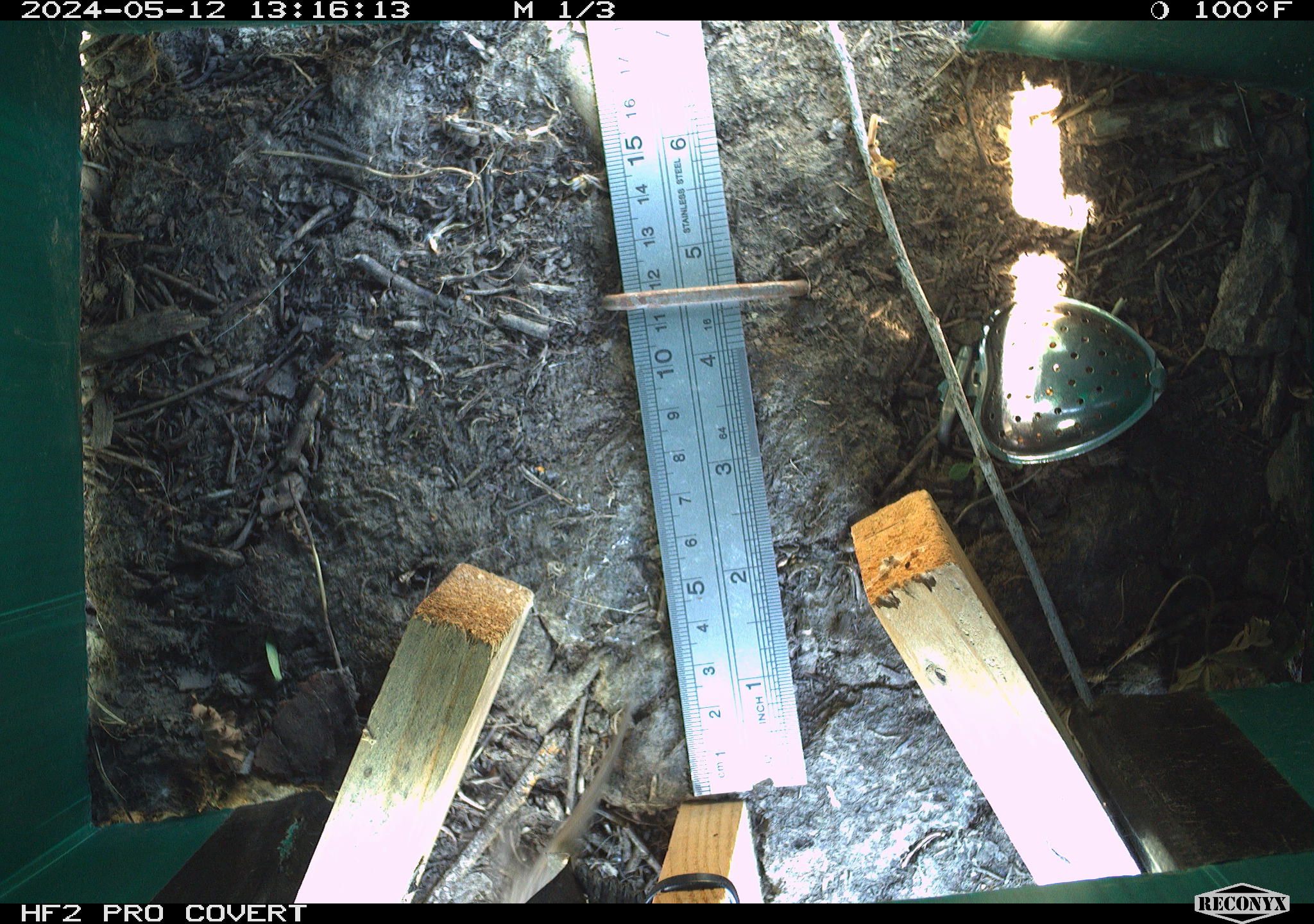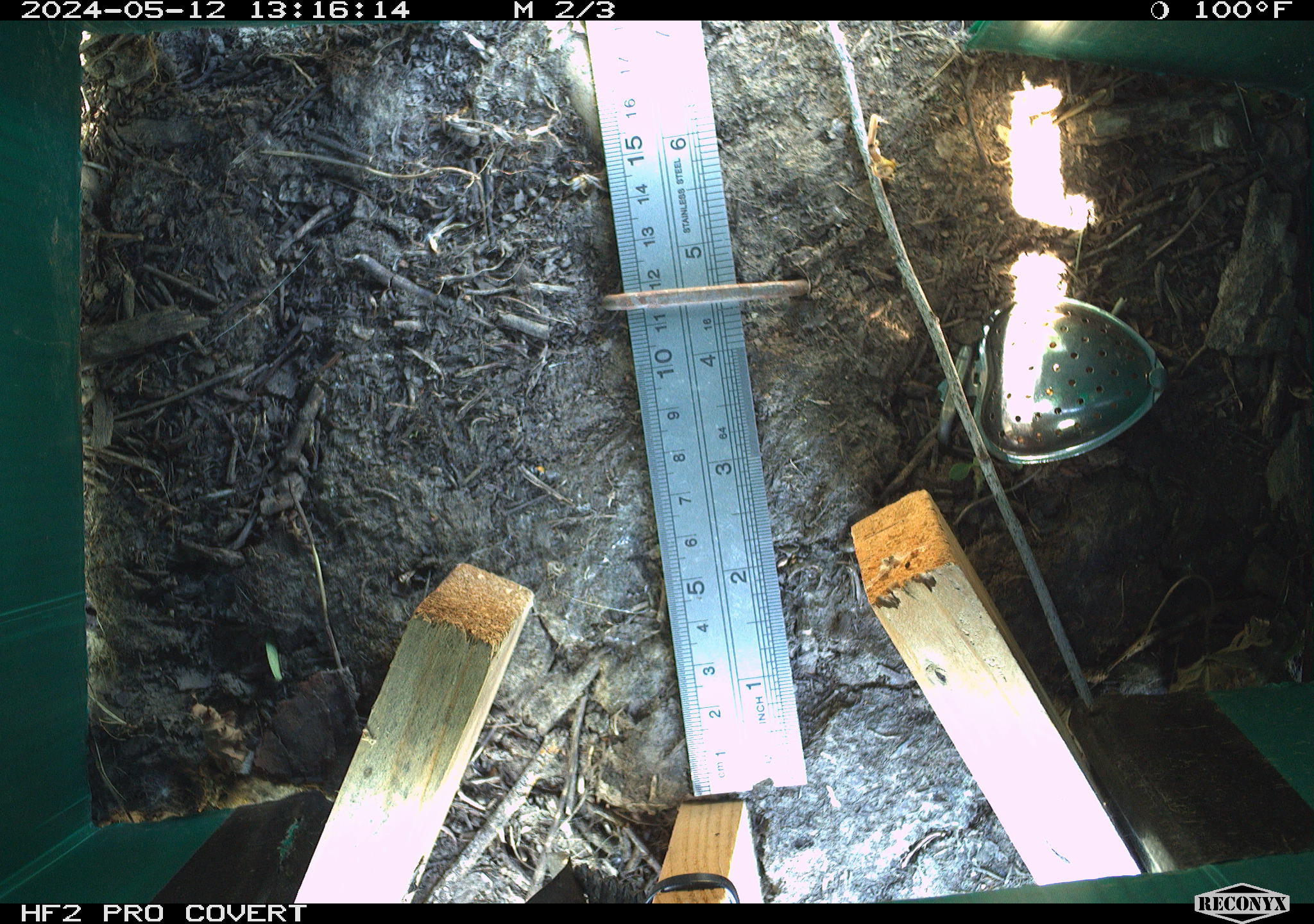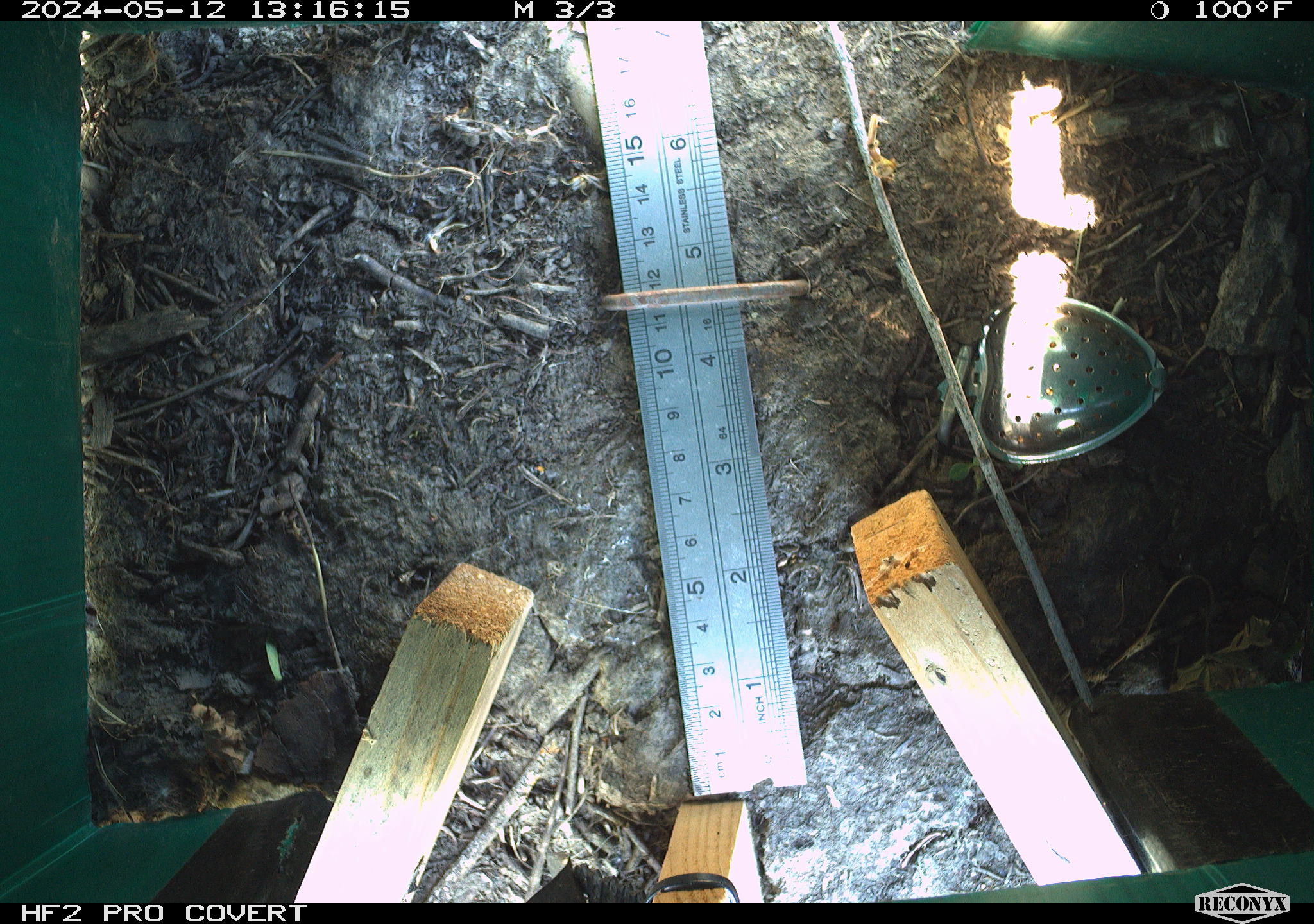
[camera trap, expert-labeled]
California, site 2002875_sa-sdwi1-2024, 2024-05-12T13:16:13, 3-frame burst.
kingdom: Animalia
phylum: Chordata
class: Reptilia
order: Squamata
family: Phrynosomatidae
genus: Sceloporus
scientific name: Sceloporus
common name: spiny lizards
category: sceloporus species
Sceloporus species (spiny lizards) (Sceloporus).